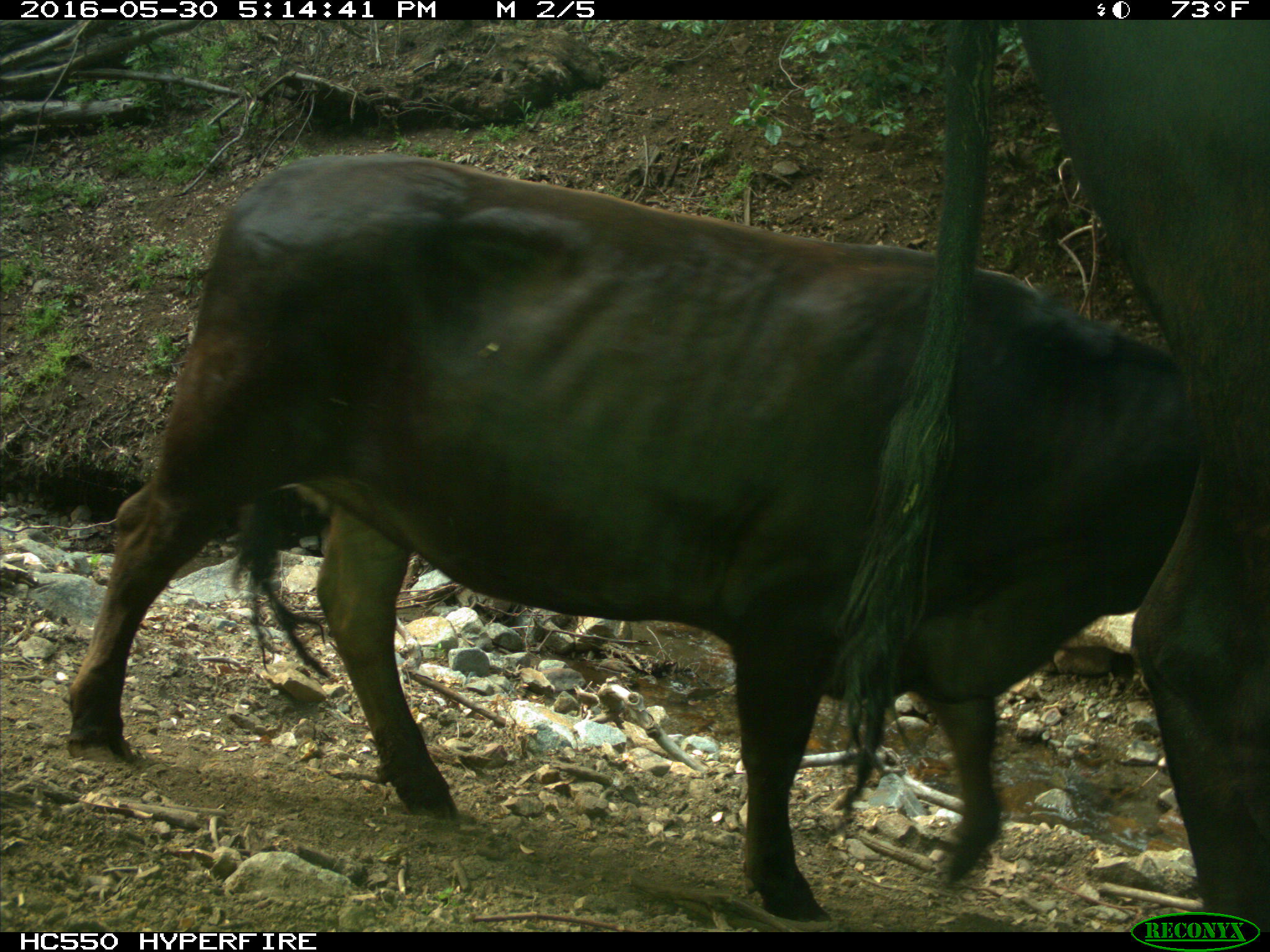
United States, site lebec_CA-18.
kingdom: Animalia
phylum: Chordata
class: Mammalia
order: Artiodactyla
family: Bovidae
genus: Bos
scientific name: Bos taurus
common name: domestic cow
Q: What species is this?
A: Bos taurus (domestic cow).